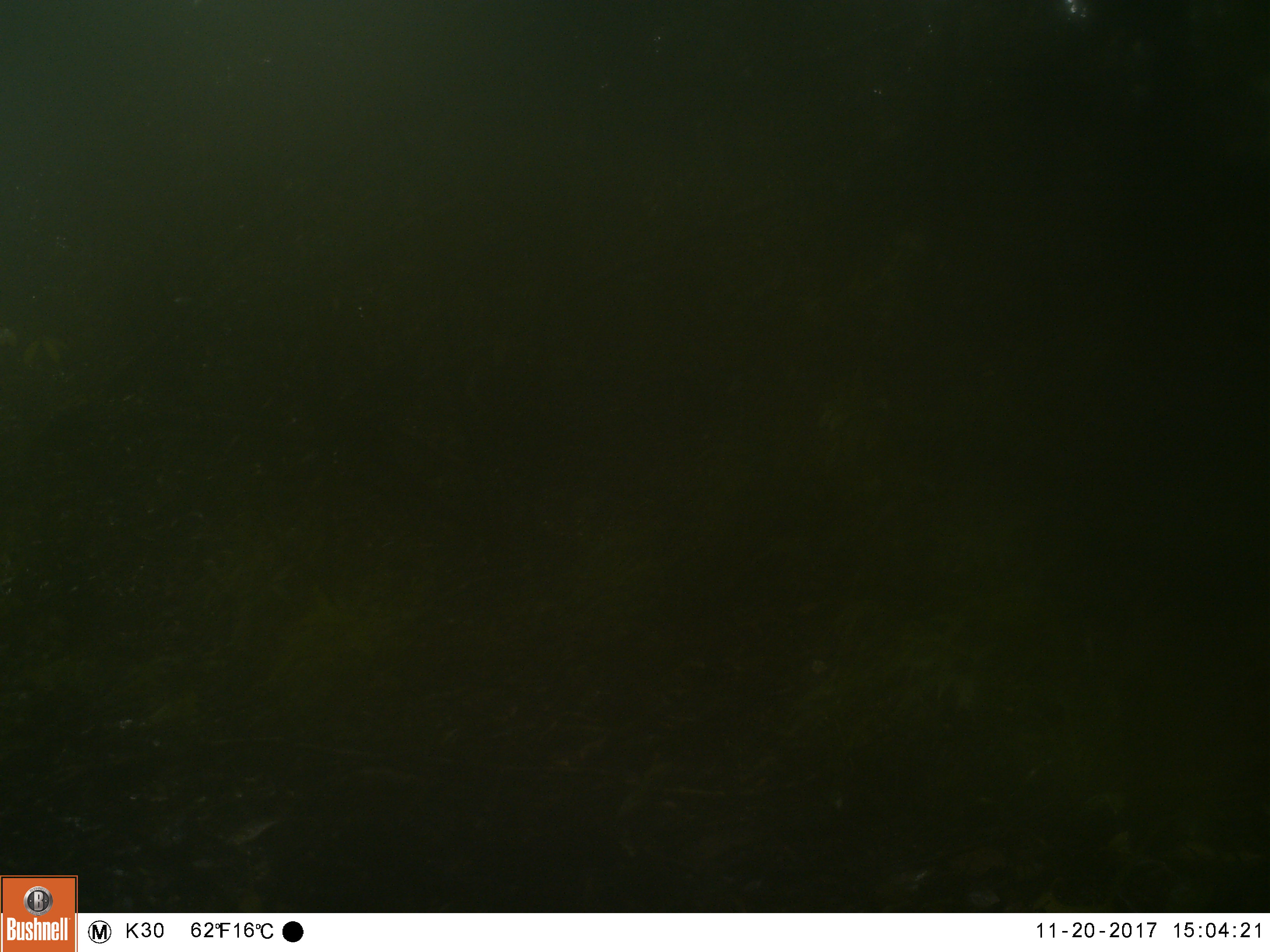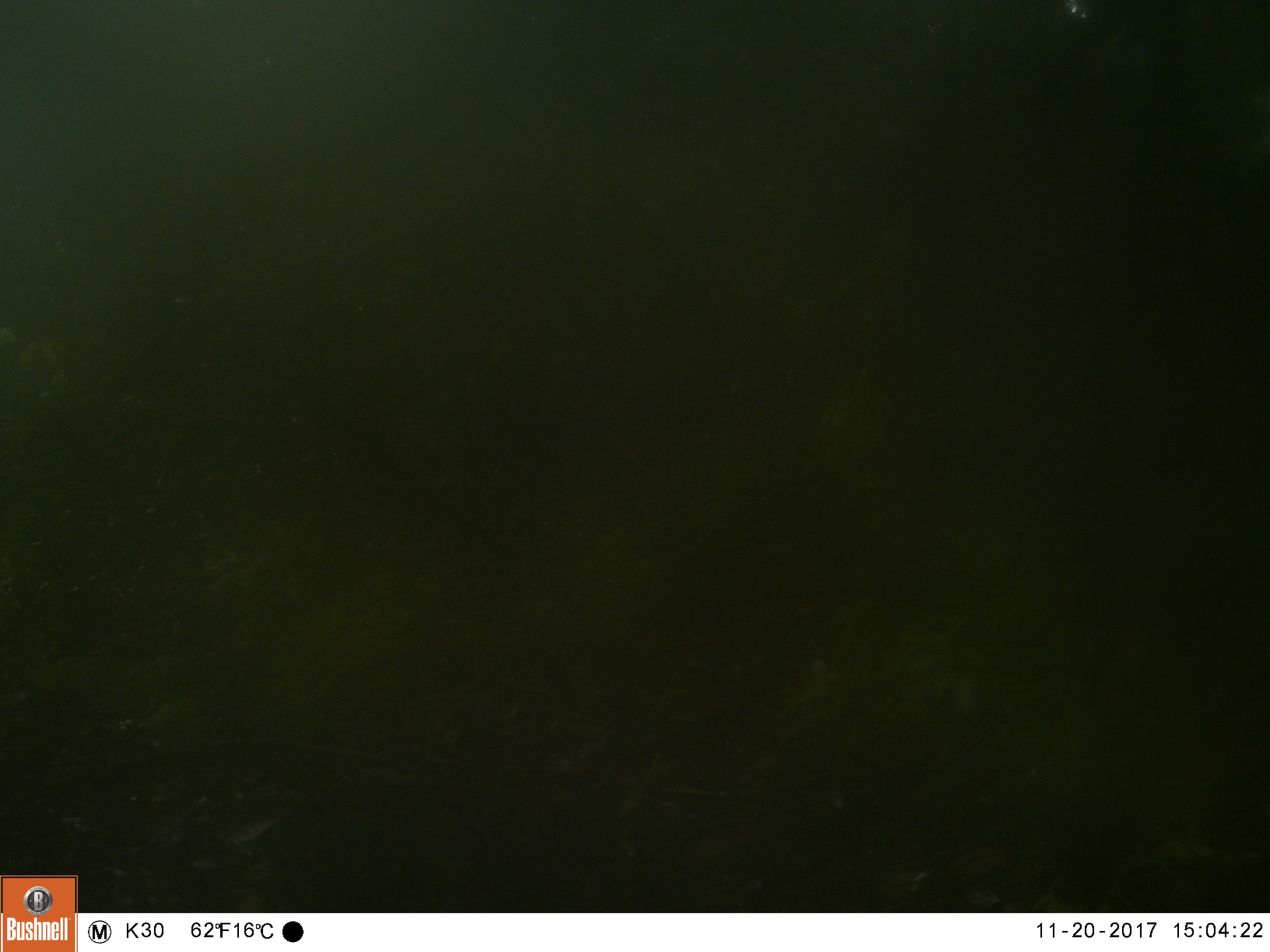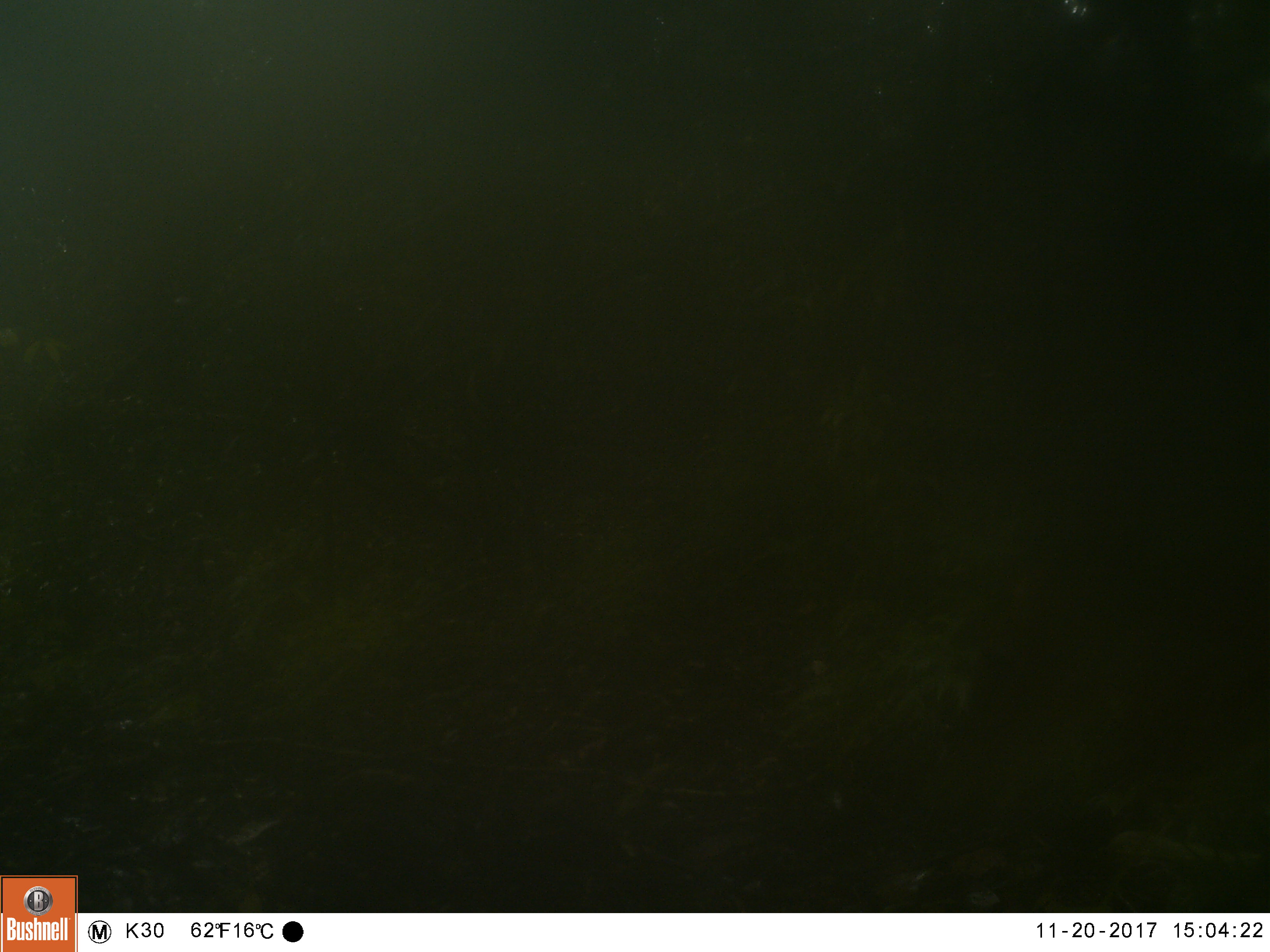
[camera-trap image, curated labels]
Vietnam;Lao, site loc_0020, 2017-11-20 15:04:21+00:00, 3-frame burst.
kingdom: Animalia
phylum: Chordata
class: Mammalia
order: Artiodactyla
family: Cervidae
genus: Muntiacus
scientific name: Muntiacus vuquangensis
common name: large-antlered muntjac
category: large antlered muntjac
Large antlered muntjac (large-antlered muntjac) (Muntiacus vuquangensis). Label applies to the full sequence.